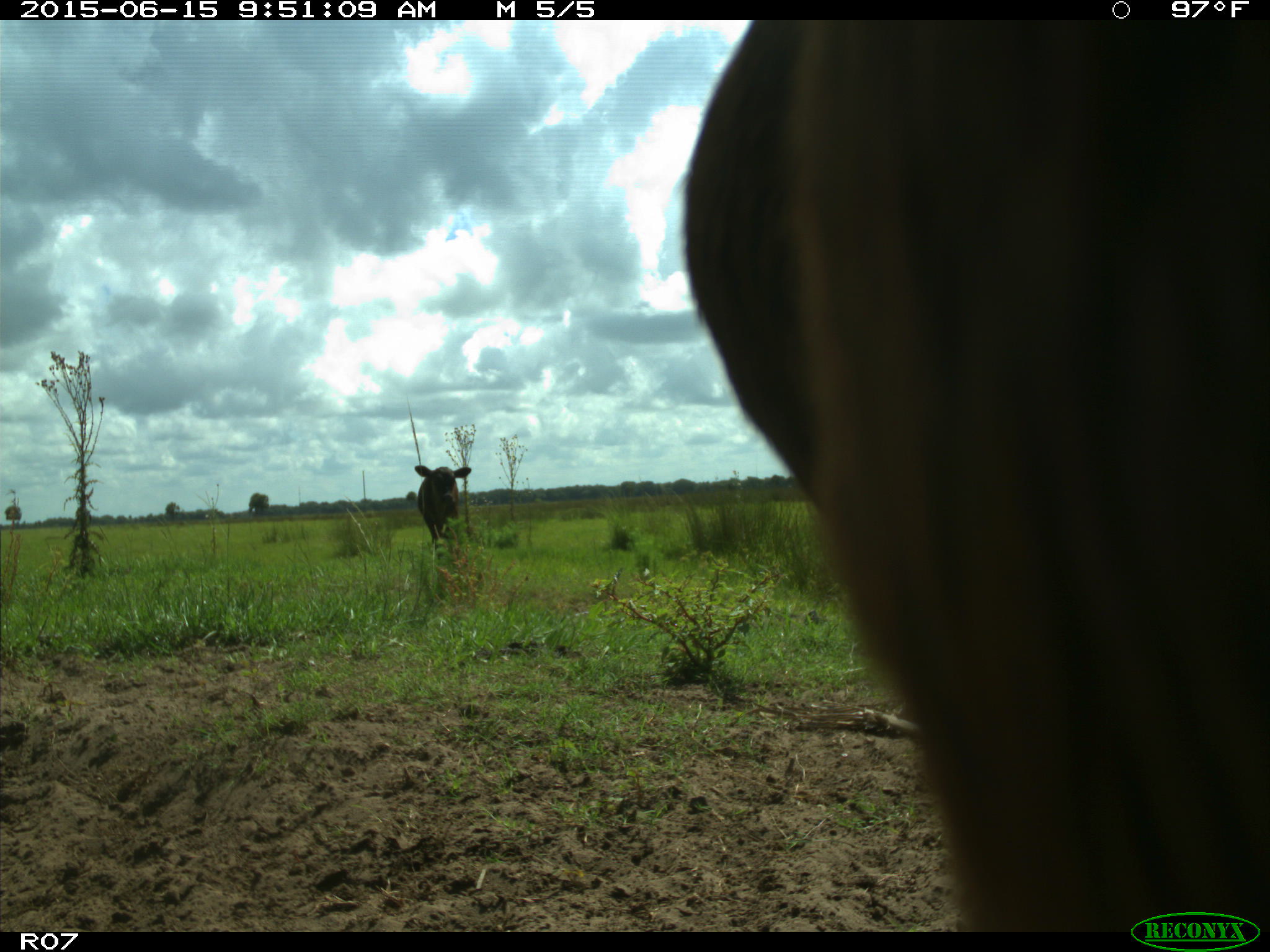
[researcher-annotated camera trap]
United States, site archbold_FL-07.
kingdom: Animalia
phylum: Chordata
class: Mammalia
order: Artiodactyla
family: Bovidae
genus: Bos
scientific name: Bos taurus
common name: domestic cow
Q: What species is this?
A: Bos taurus (domestic cow).